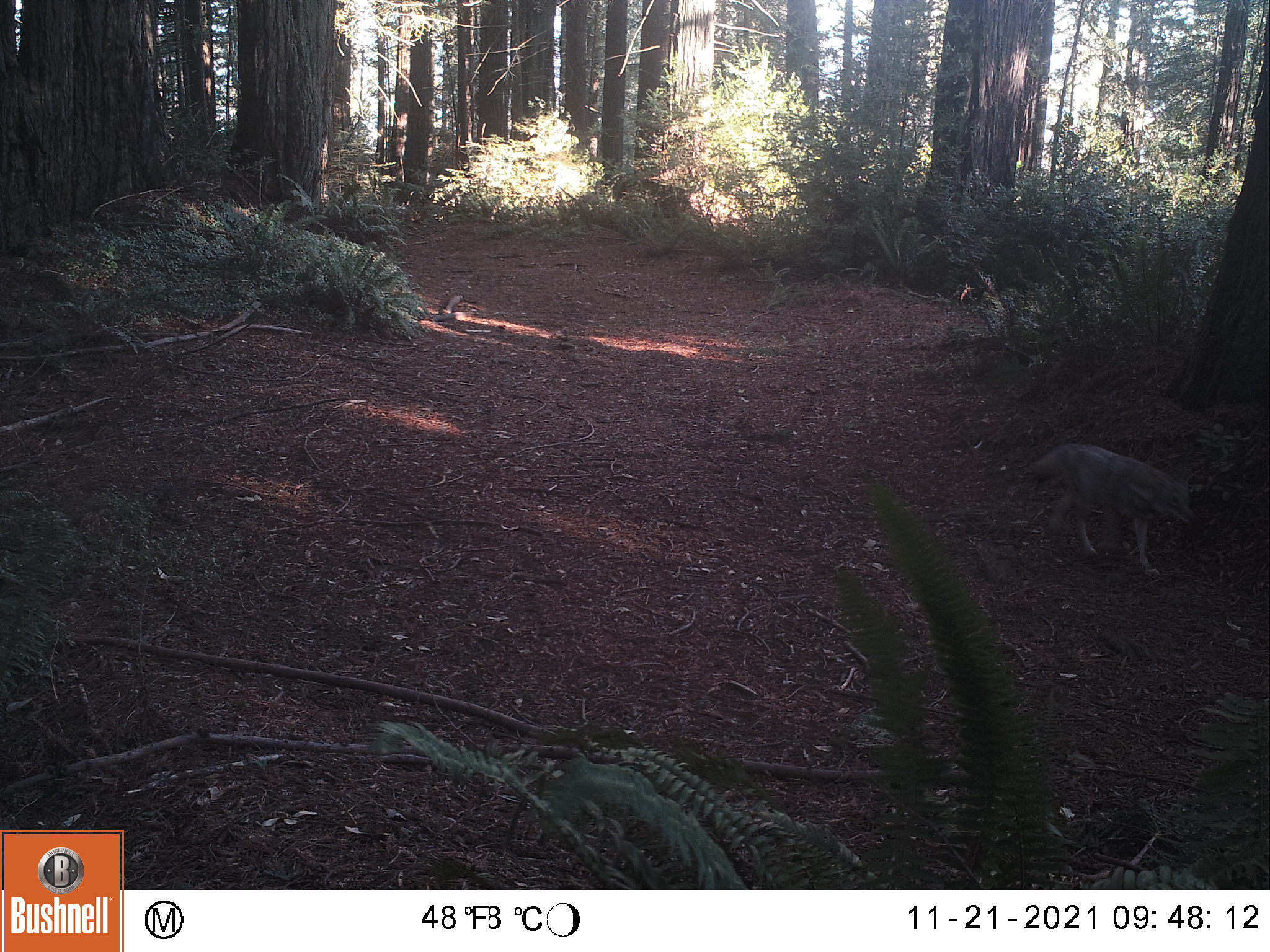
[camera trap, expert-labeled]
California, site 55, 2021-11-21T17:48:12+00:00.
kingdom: Animalia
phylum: Chordata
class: Mammalia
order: Carnivora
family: Canidae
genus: Canis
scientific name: Canis latrans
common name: coyote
Coyote (Canis latrans).